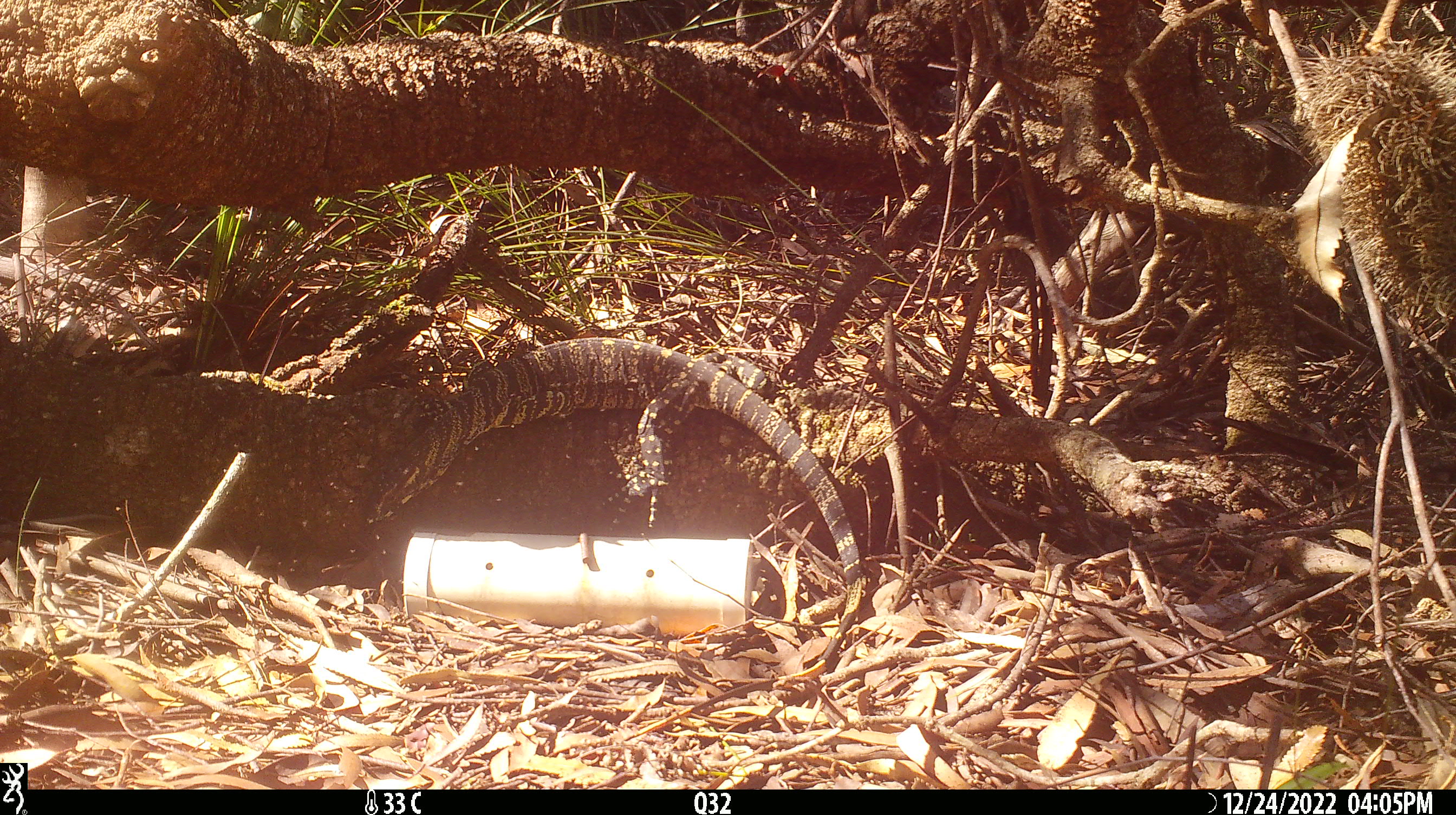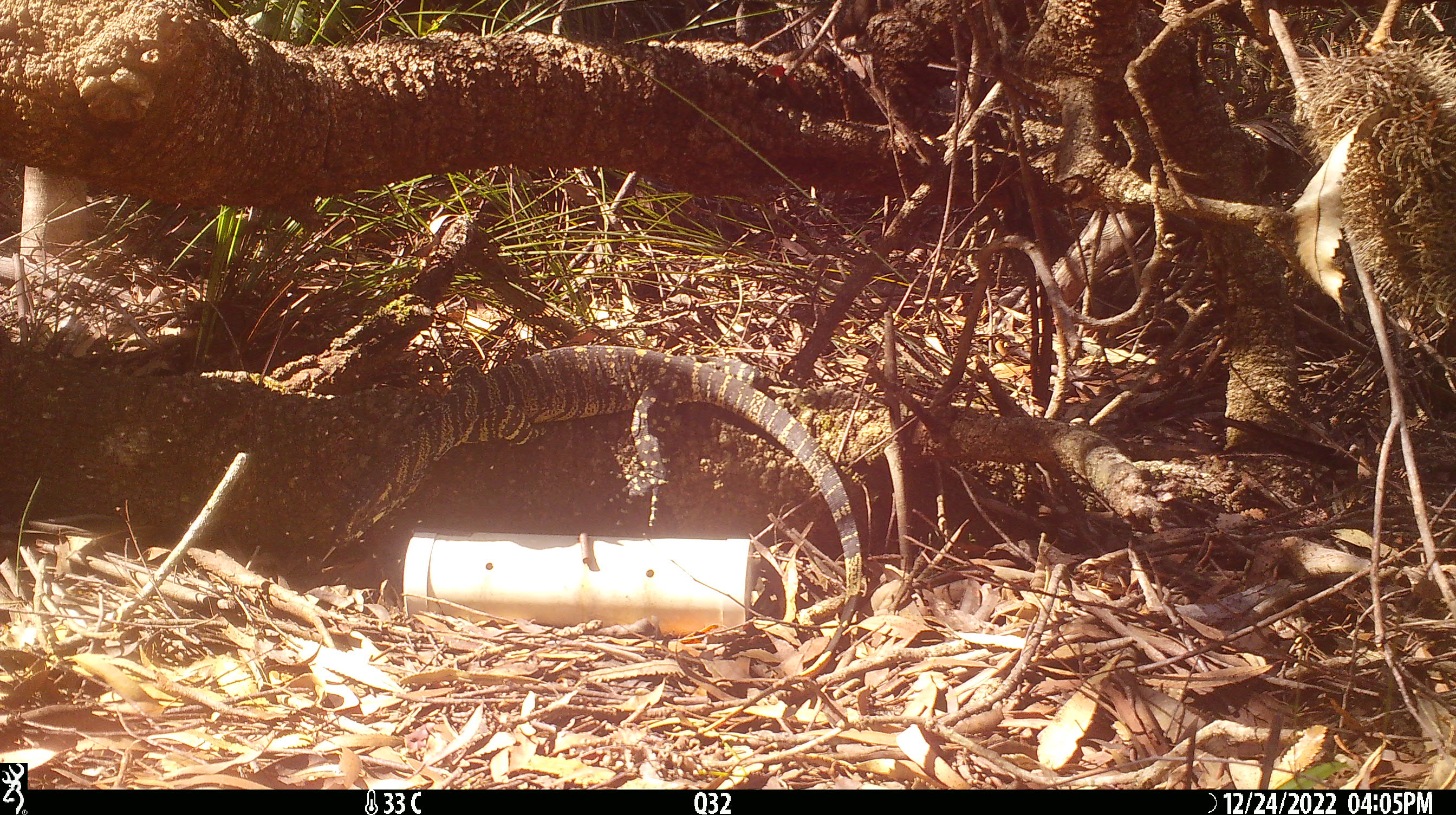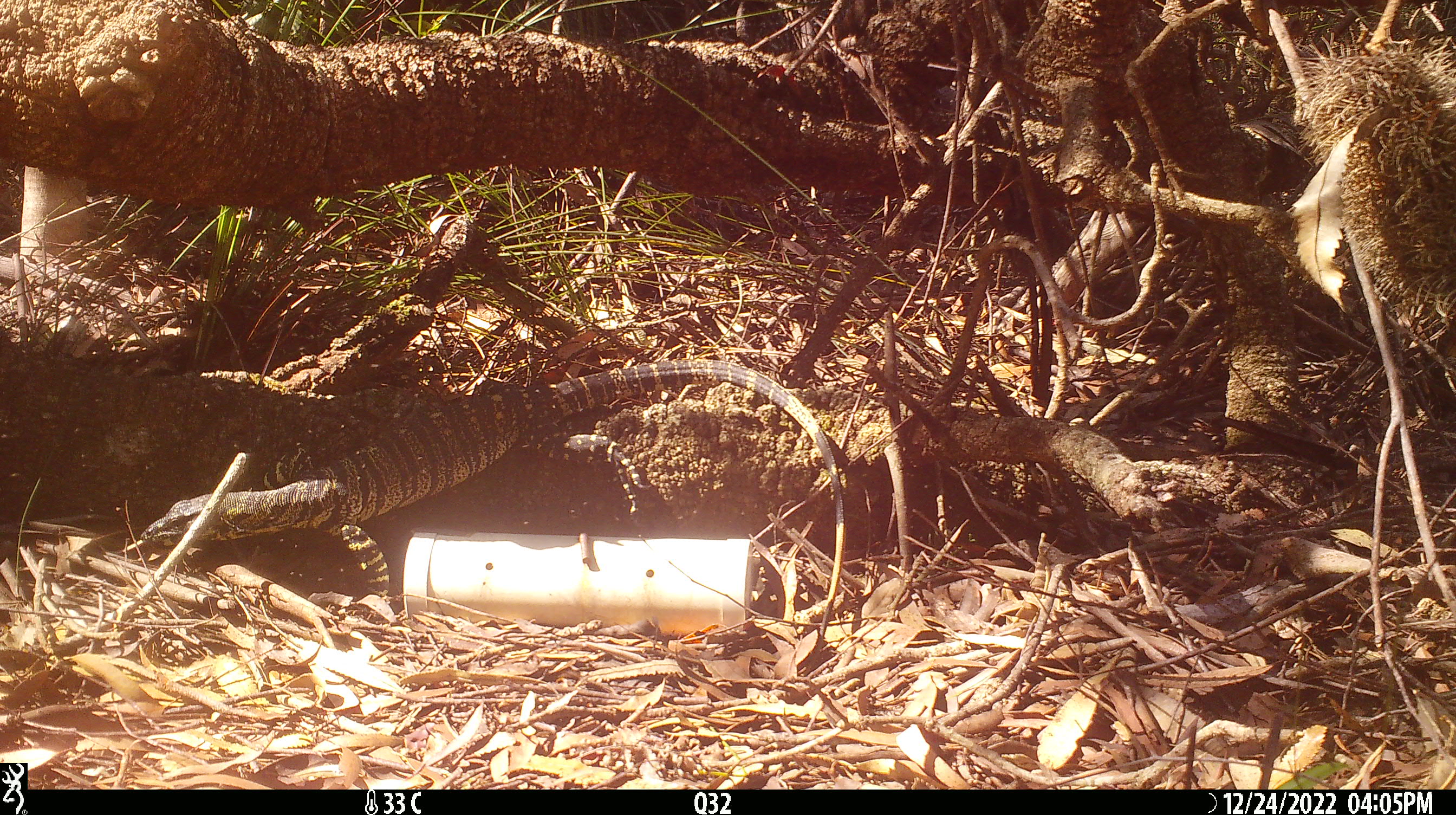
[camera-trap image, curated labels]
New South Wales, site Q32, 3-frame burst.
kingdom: Animalia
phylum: Chordata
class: Reptilia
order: Squamata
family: Varanidae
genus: Varanus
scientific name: Varanus varius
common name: lace monitor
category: goanna